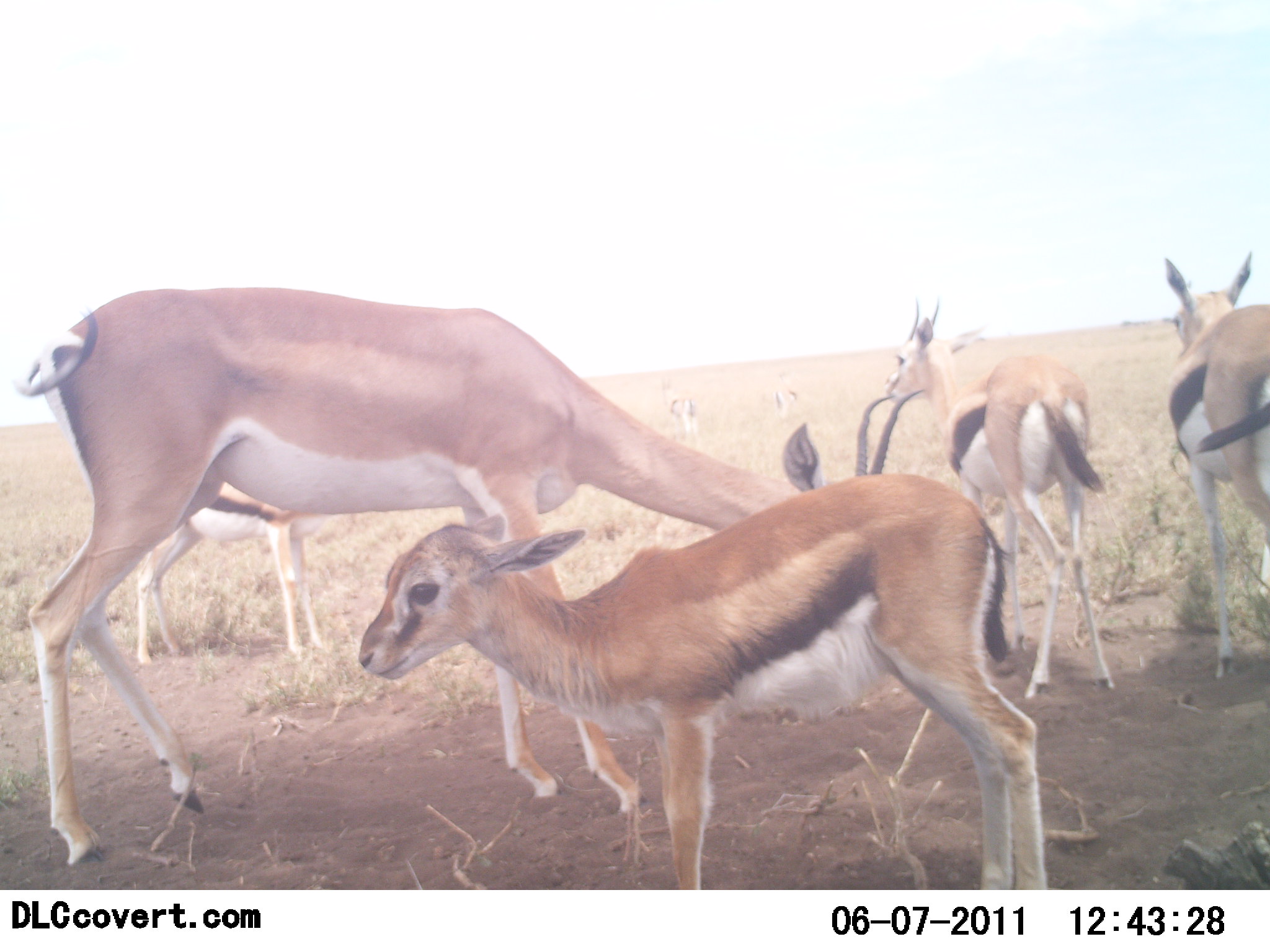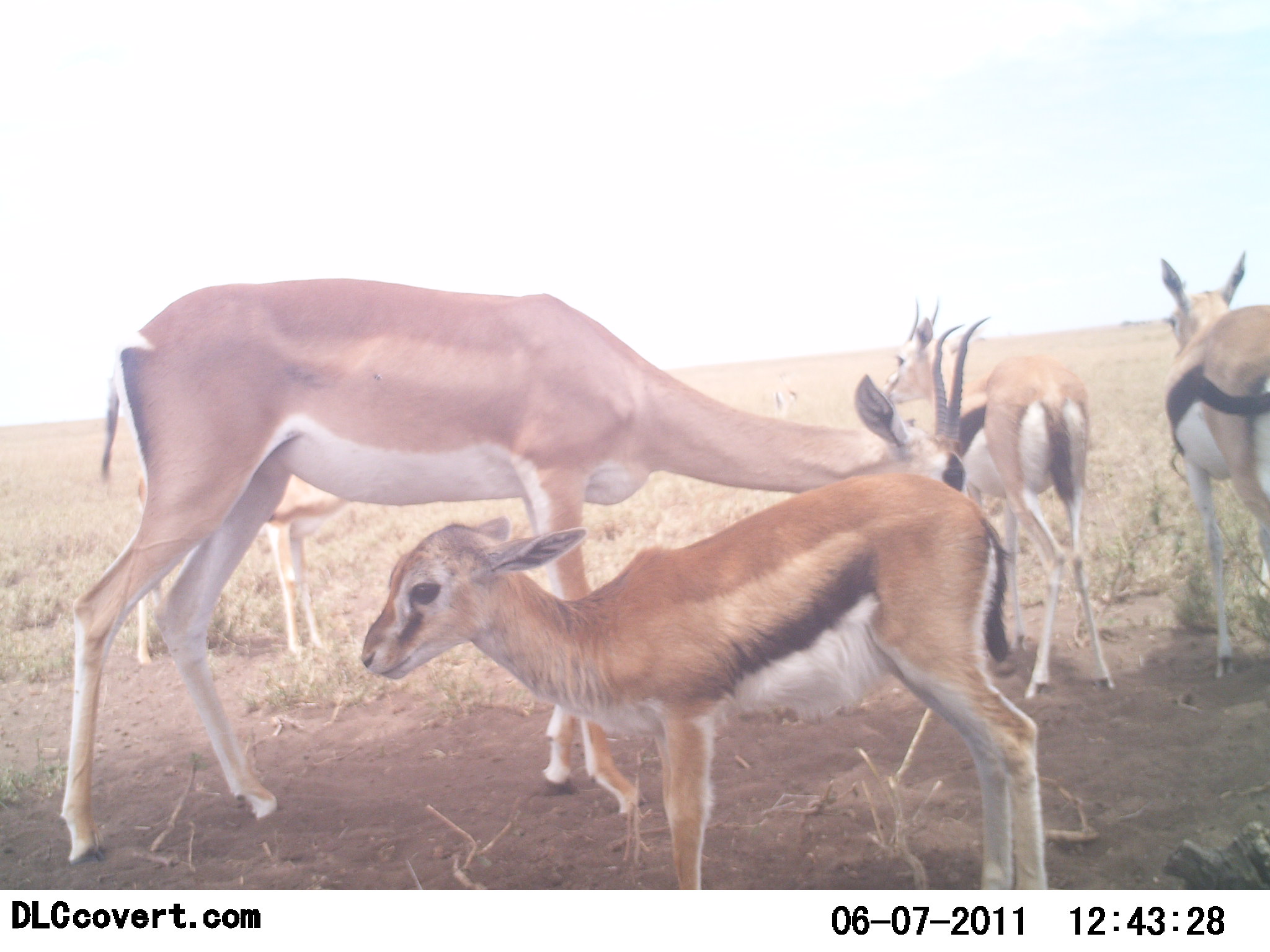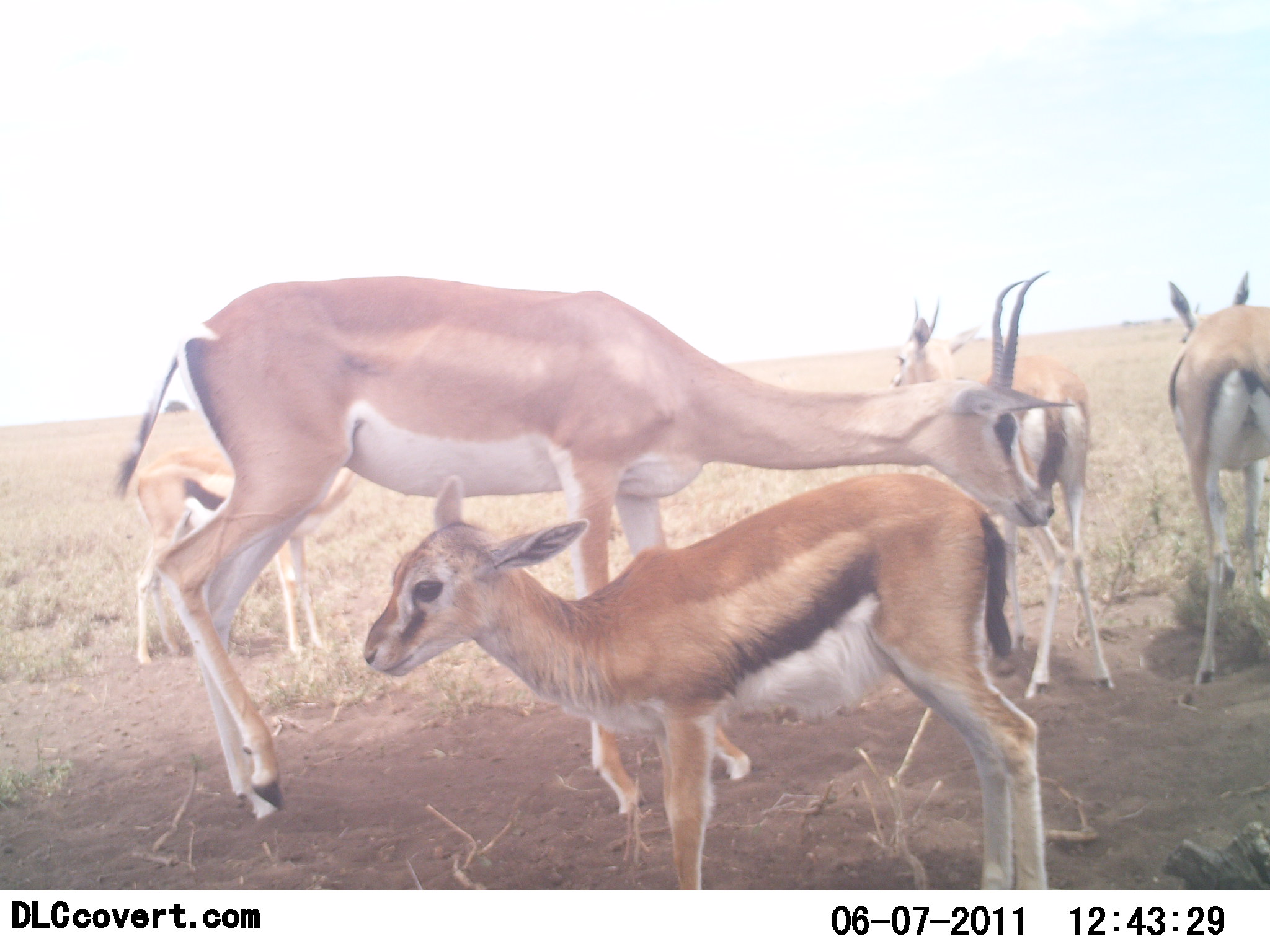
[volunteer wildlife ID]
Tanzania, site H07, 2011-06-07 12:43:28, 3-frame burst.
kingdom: Animalia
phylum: Chordata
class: Mammalia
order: Artiodactyla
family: Bovidae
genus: Eudorcas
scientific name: Eudorcas thomsonii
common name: thomson's gazelle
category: gazellethomsons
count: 5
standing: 80%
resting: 13%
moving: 33%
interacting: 0%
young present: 93%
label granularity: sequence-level